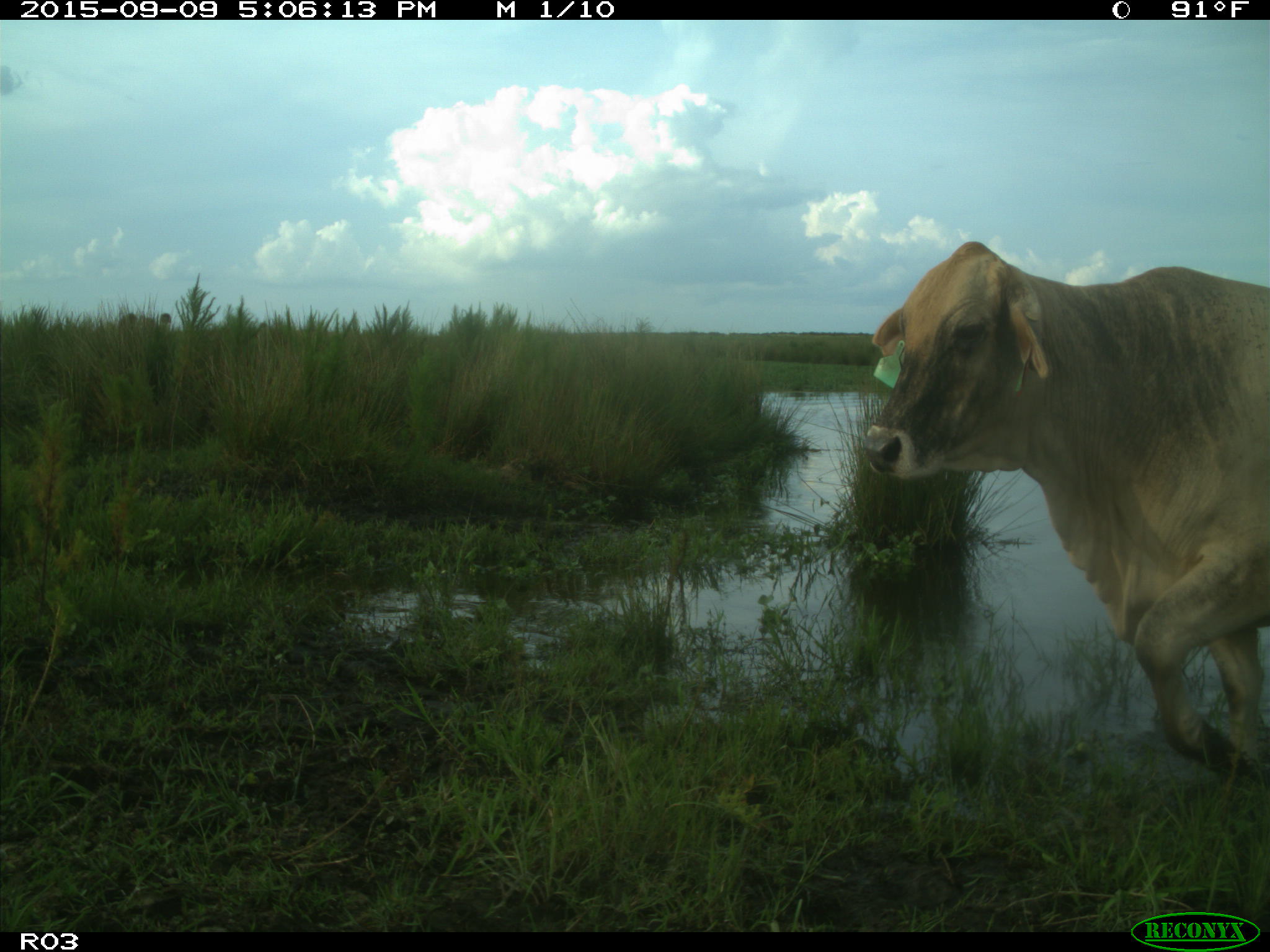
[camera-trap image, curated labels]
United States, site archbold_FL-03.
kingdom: Animalia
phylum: Chordata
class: Mammalia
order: Artiodactyla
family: Bovidae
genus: Bos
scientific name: Bos taurus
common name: domestic cow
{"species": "Bos taurus (domestic cow)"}